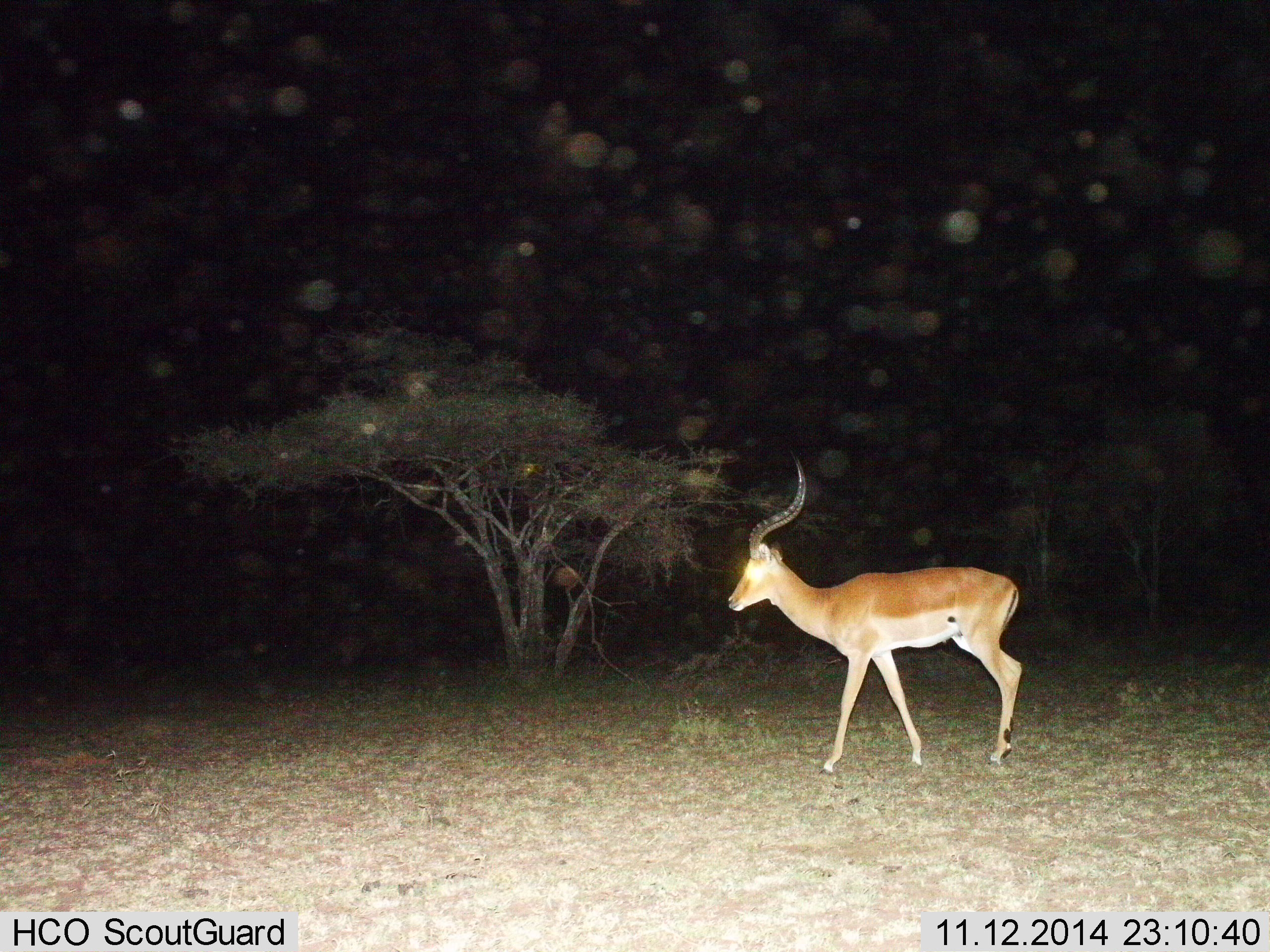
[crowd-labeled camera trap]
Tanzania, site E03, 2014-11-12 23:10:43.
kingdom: Animalia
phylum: Chordata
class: Mammalia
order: Artiodactyla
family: Bovidae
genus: Aepyceros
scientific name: Aepyceros melampus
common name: impala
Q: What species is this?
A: Impala (Aepyceros melampus).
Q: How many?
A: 1.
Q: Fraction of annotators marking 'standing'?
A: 50%.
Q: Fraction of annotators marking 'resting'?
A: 0%.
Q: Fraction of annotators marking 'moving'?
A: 50%.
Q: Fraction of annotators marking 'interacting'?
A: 0%.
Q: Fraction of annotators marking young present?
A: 0%.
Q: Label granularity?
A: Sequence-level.